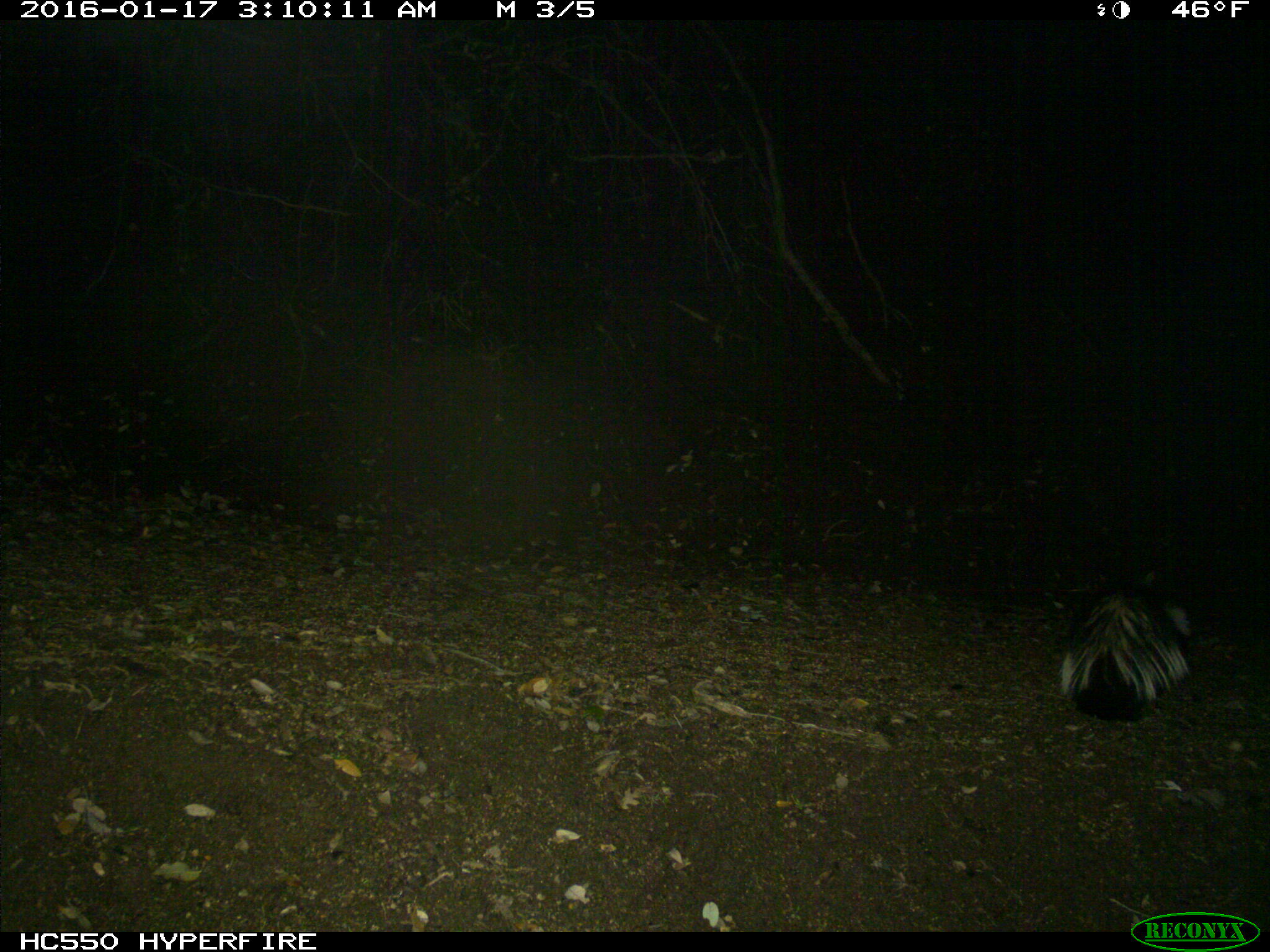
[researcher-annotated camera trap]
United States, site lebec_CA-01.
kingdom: Animalia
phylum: Chordata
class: Mammalia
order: Carnivora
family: Mephitidae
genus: Mephitis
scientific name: Mephitis mephitis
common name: striped skunk